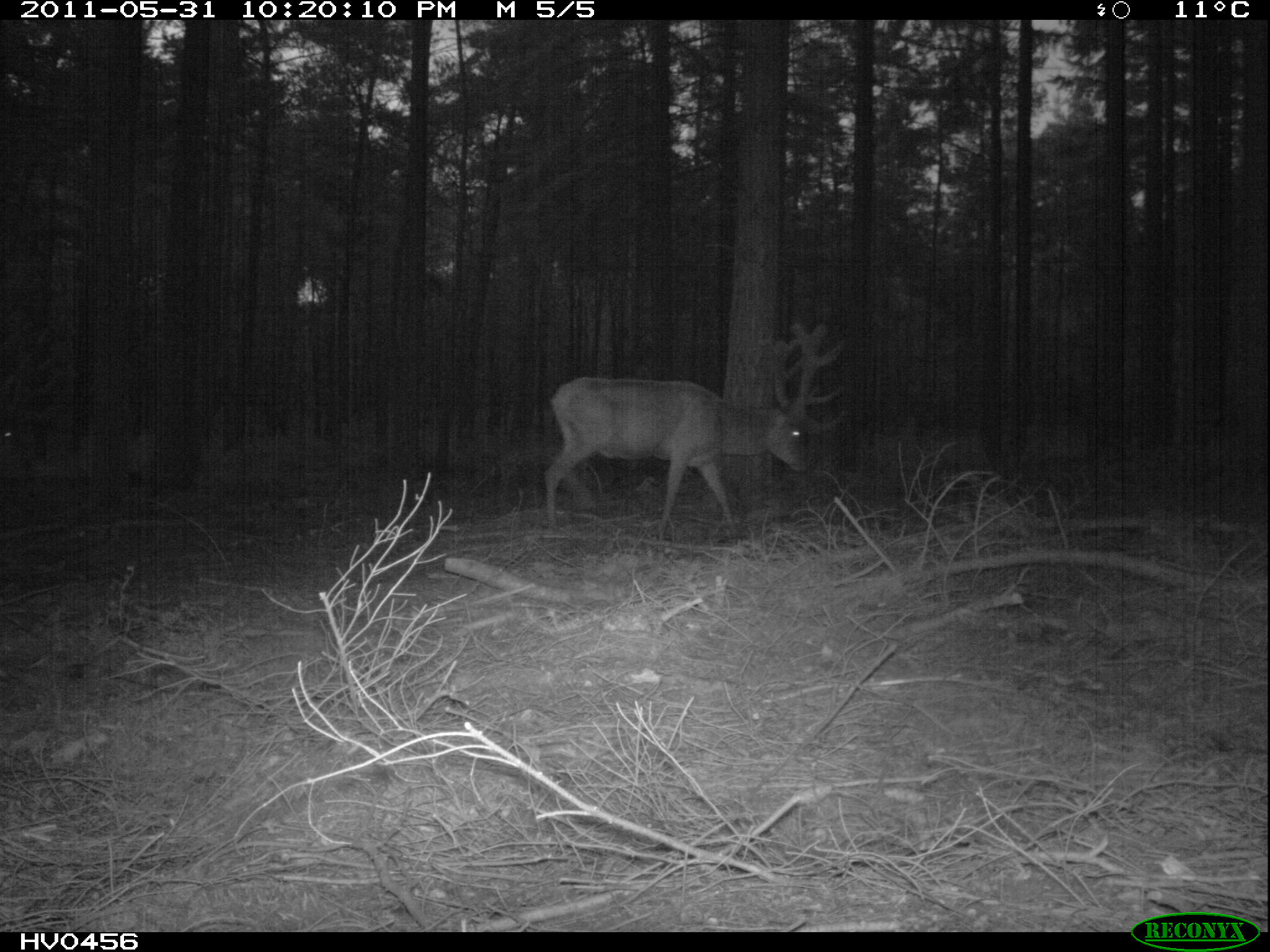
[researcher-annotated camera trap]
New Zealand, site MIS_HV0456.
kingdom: Animalia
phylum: Chordata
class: Mammalia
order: Artiodactyla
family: Cervidae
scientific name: Cervidae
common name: deer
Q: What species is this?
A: Deer (Cervidae).